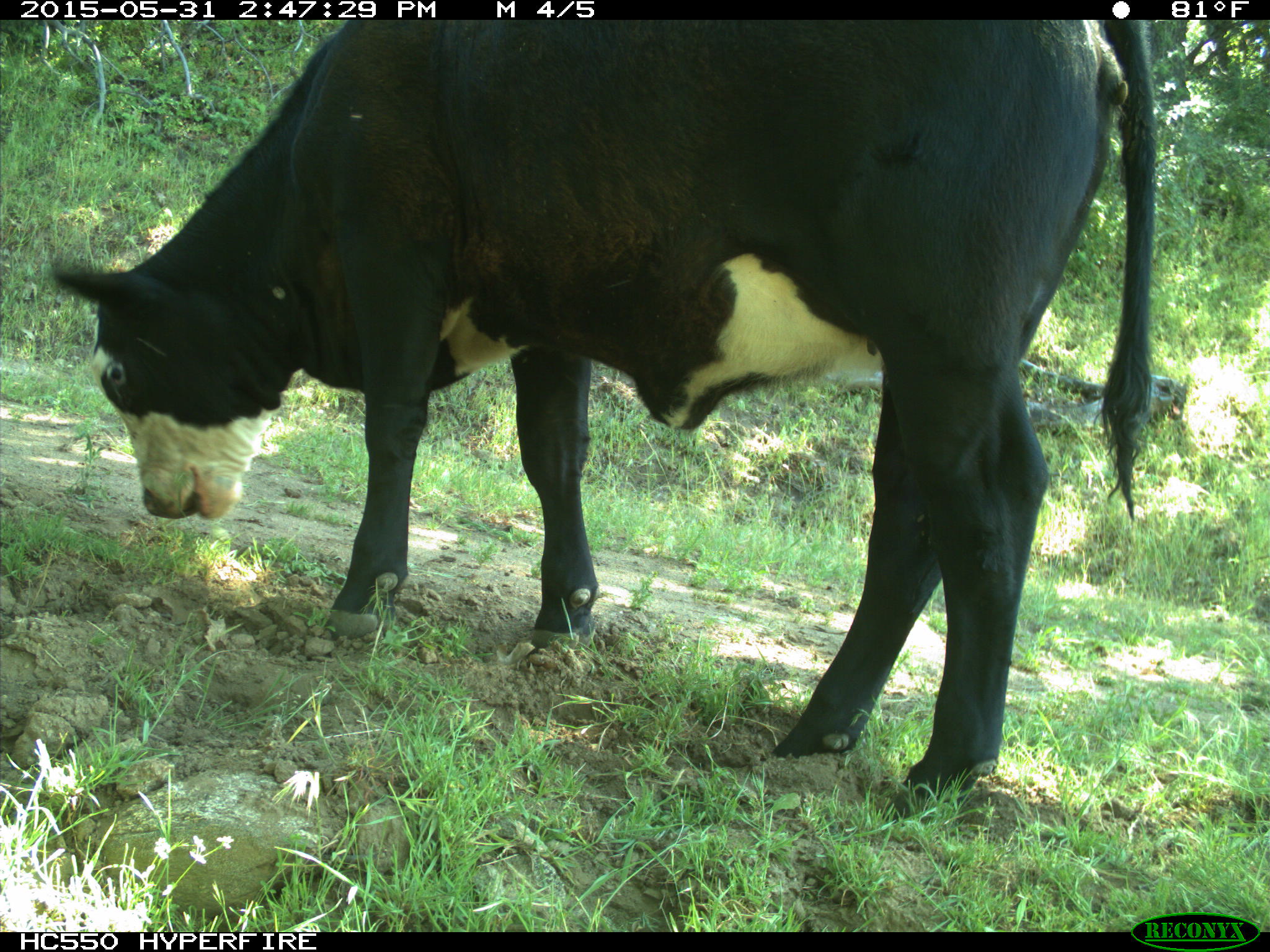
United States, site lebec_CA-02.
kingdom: Animalia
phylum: Chordata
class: Mammalia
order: Artiodactyla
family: Bovidae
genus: Bos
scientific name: Bos taurus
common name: domestic cow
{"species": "Bos taurus (domestic cow)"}